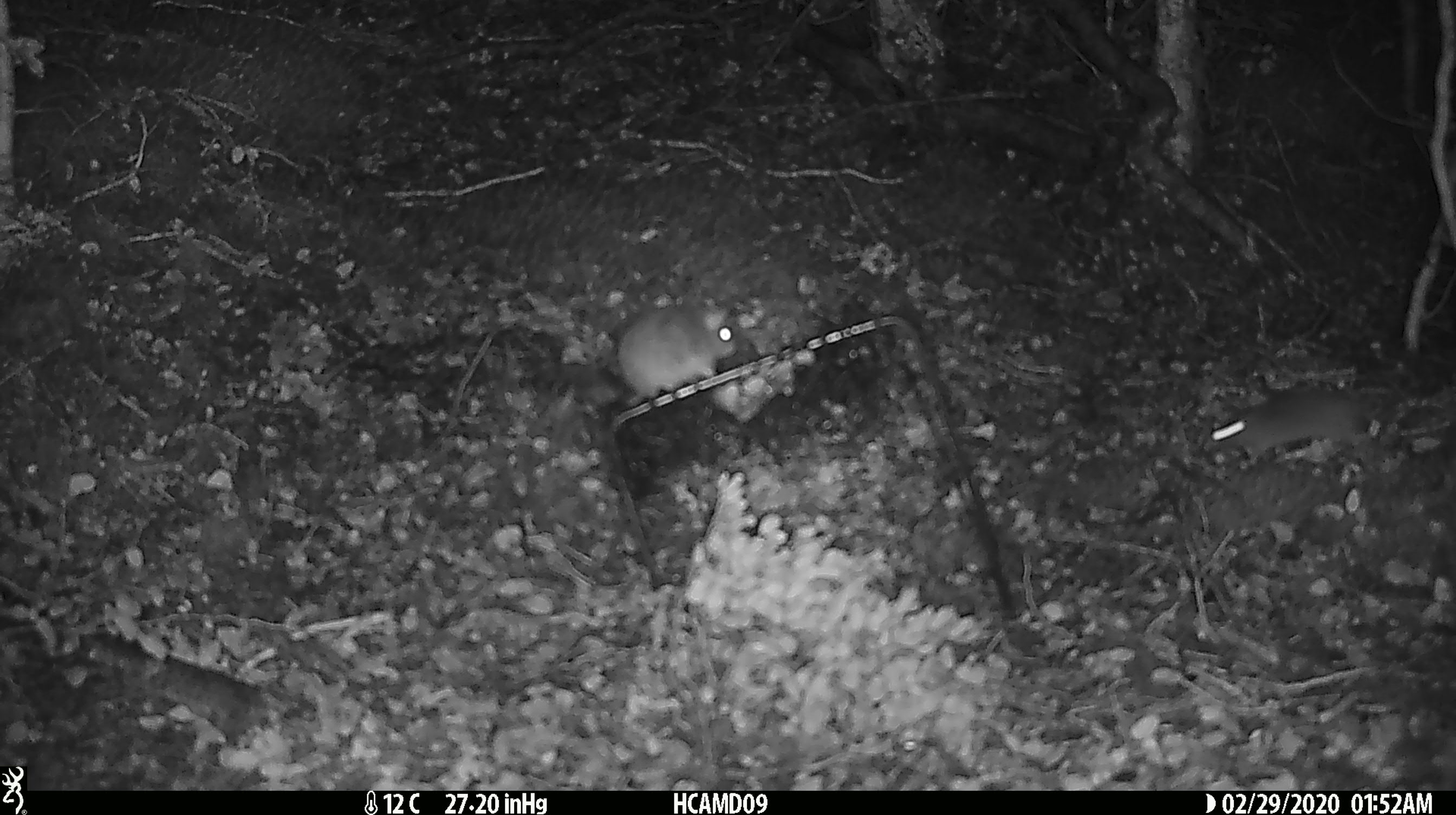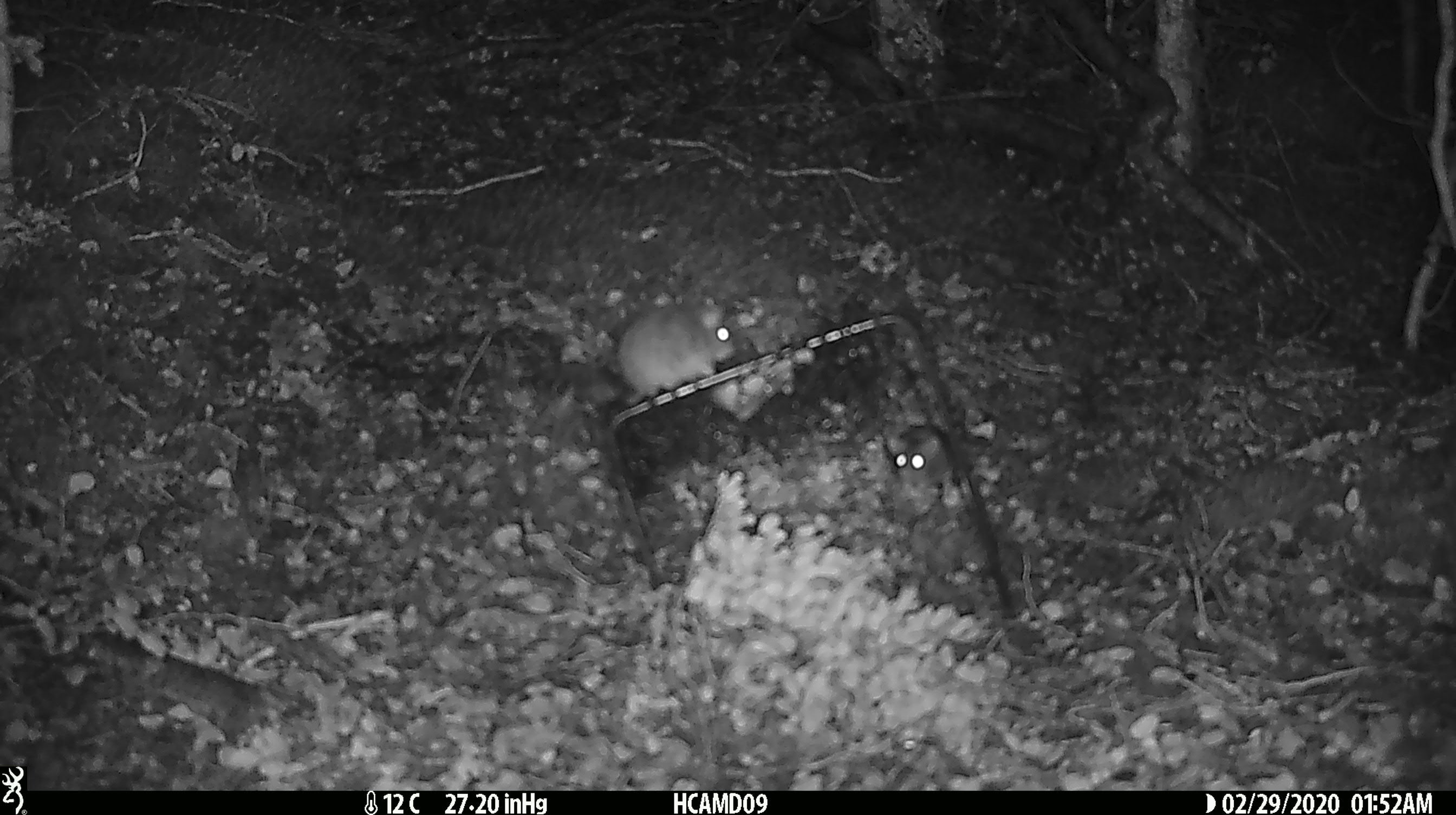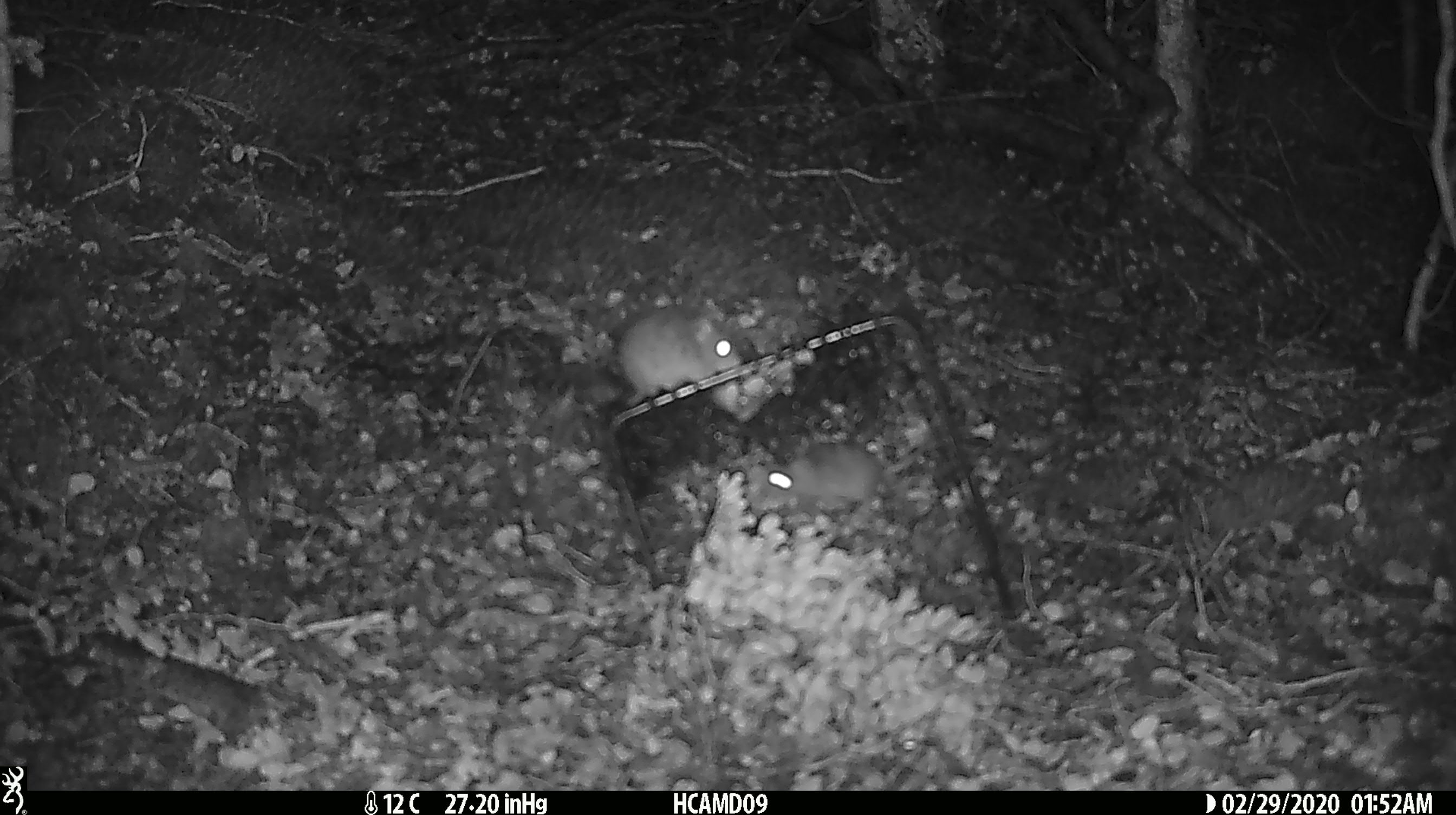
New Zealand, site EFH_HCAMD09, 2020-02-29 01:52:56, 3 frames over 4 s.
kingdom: Animalia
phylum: Chordata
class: Mammalia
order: Rodentia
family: Muridae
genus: Mus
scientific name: Mus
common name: mouse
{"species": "mouse (Mus)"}